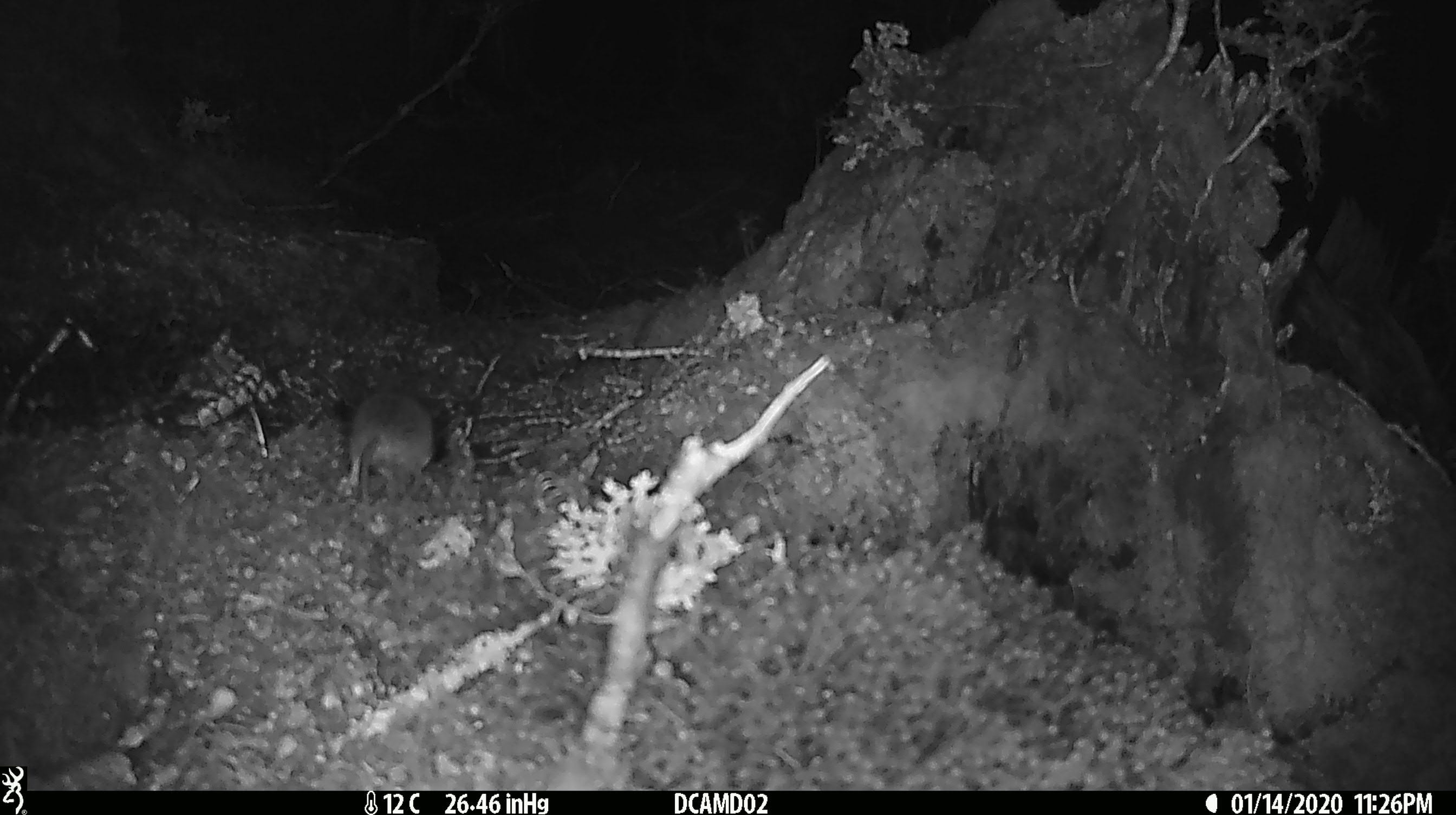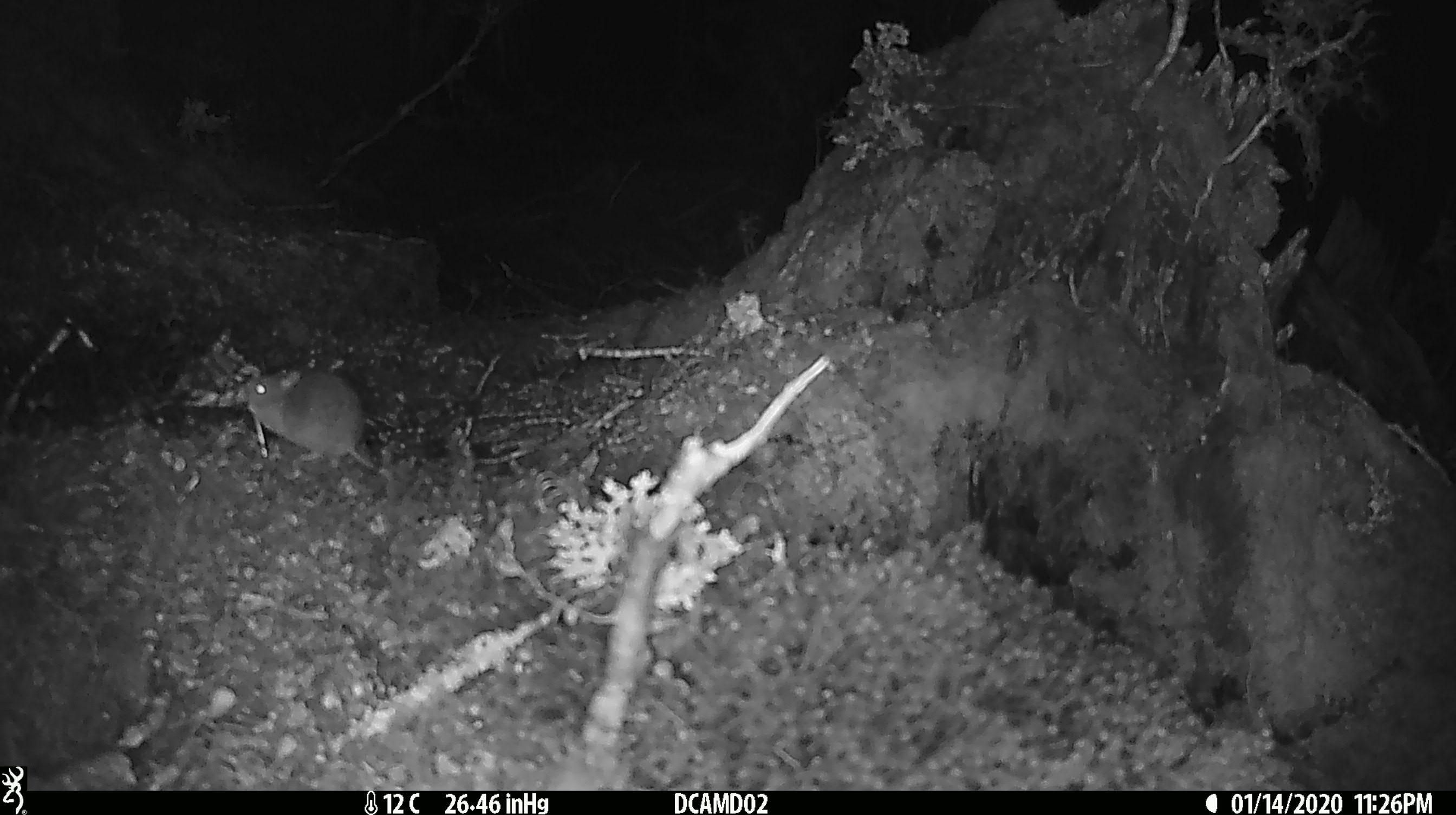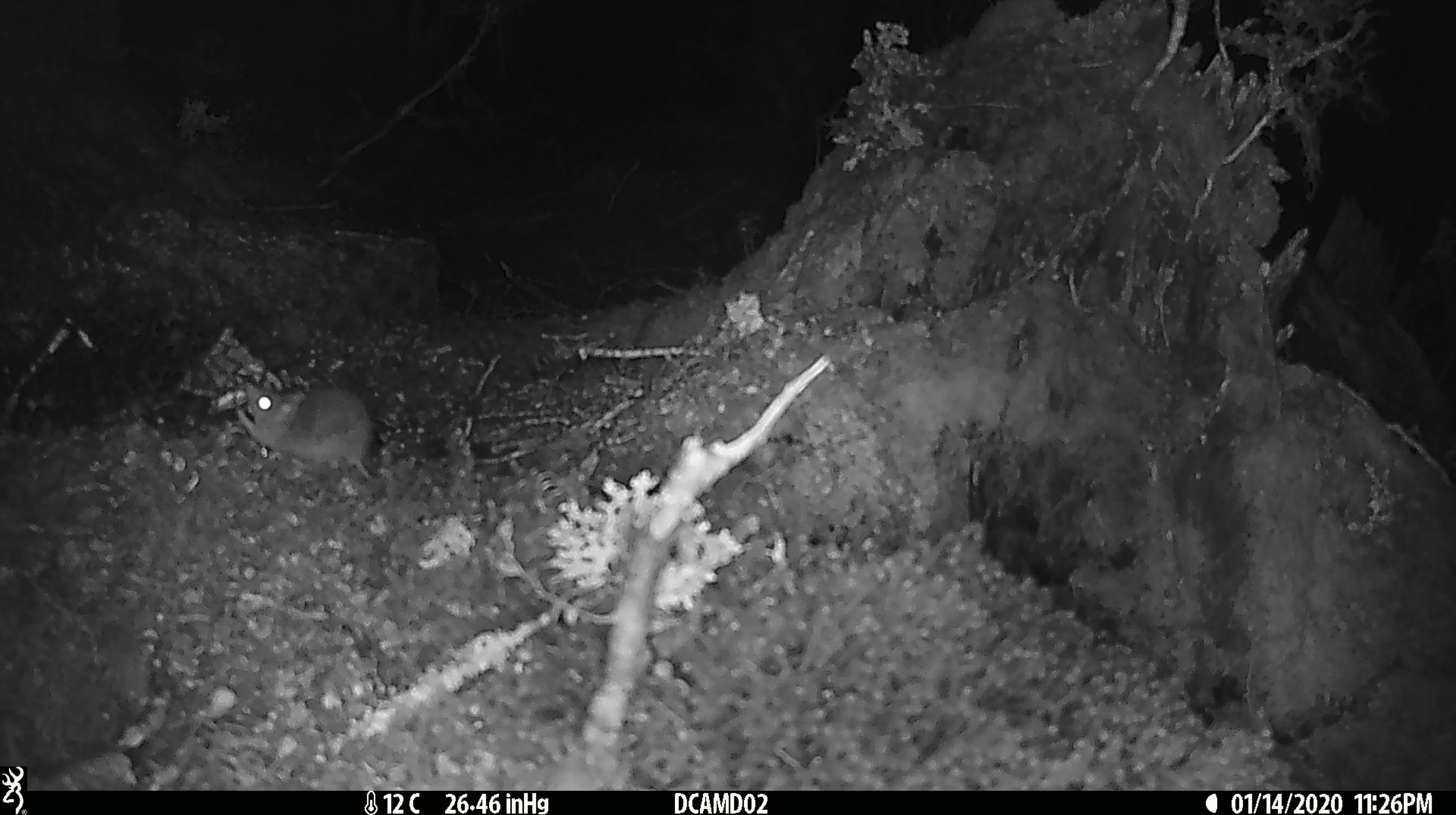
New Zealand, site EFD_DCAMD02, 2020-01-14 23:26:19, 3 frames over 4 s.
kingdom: Animalia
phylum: Chordata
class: Mammalia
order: Rodentia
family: Muridae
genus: Mus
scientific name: Mus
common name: mouse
Mouse (Mus).